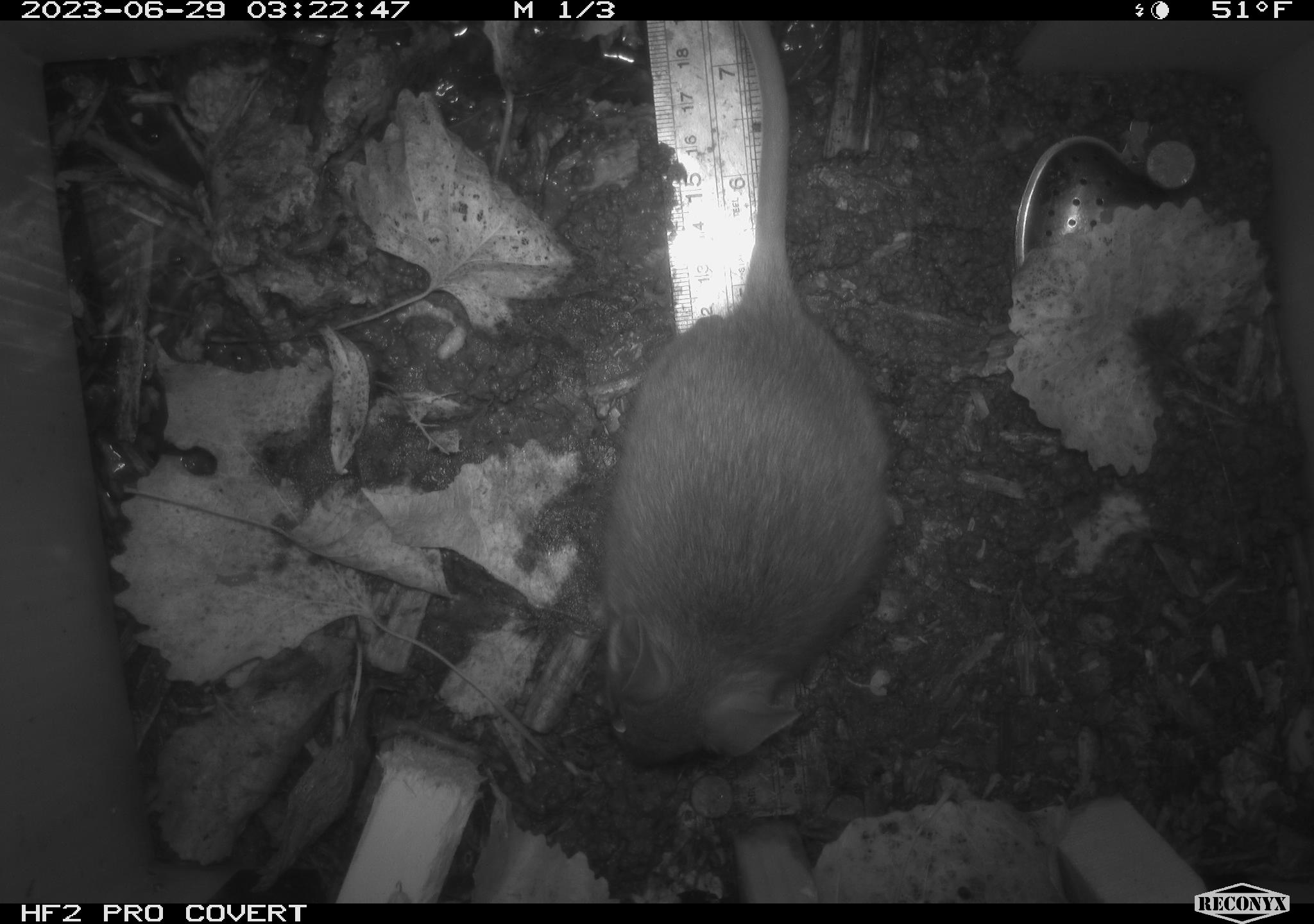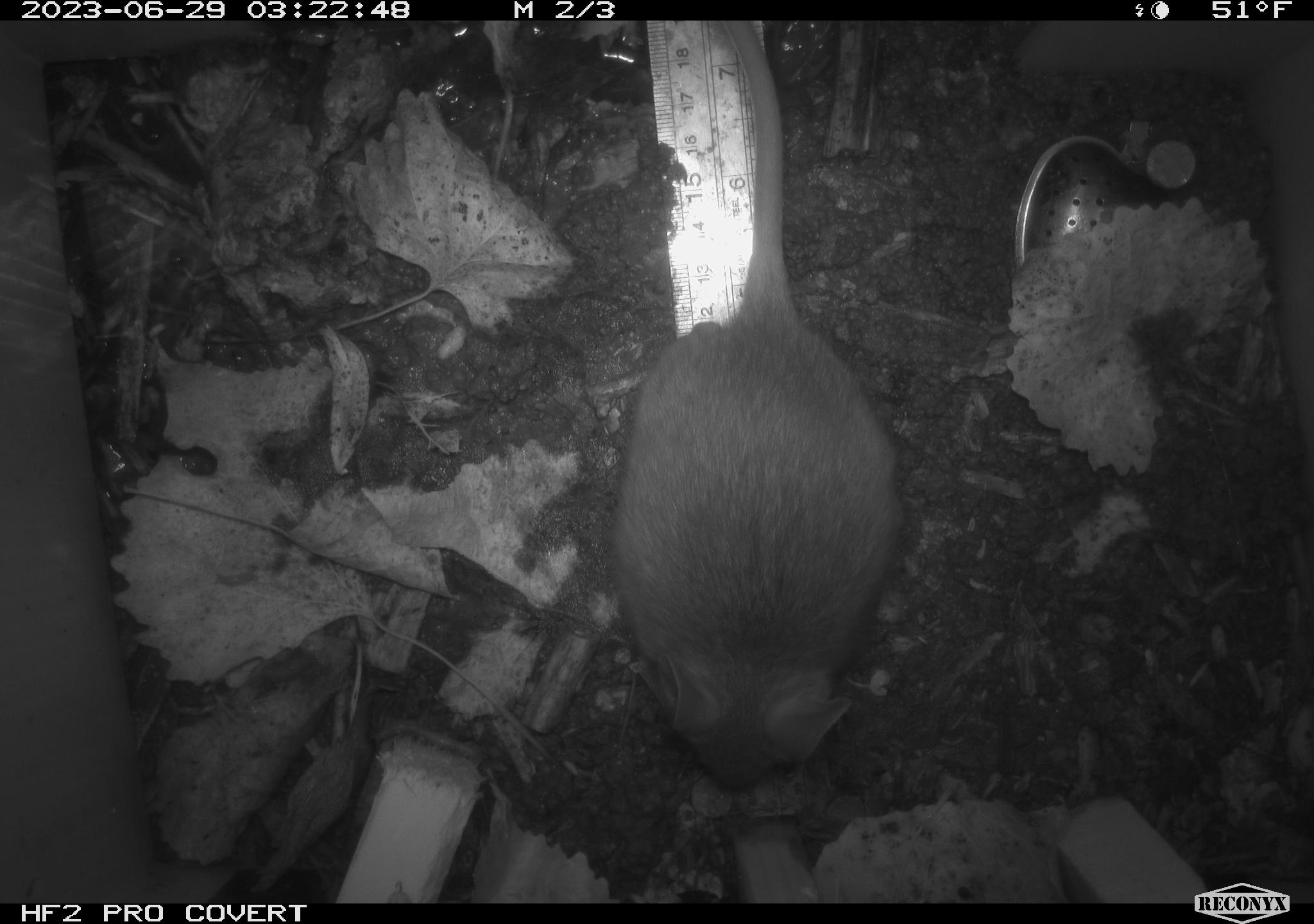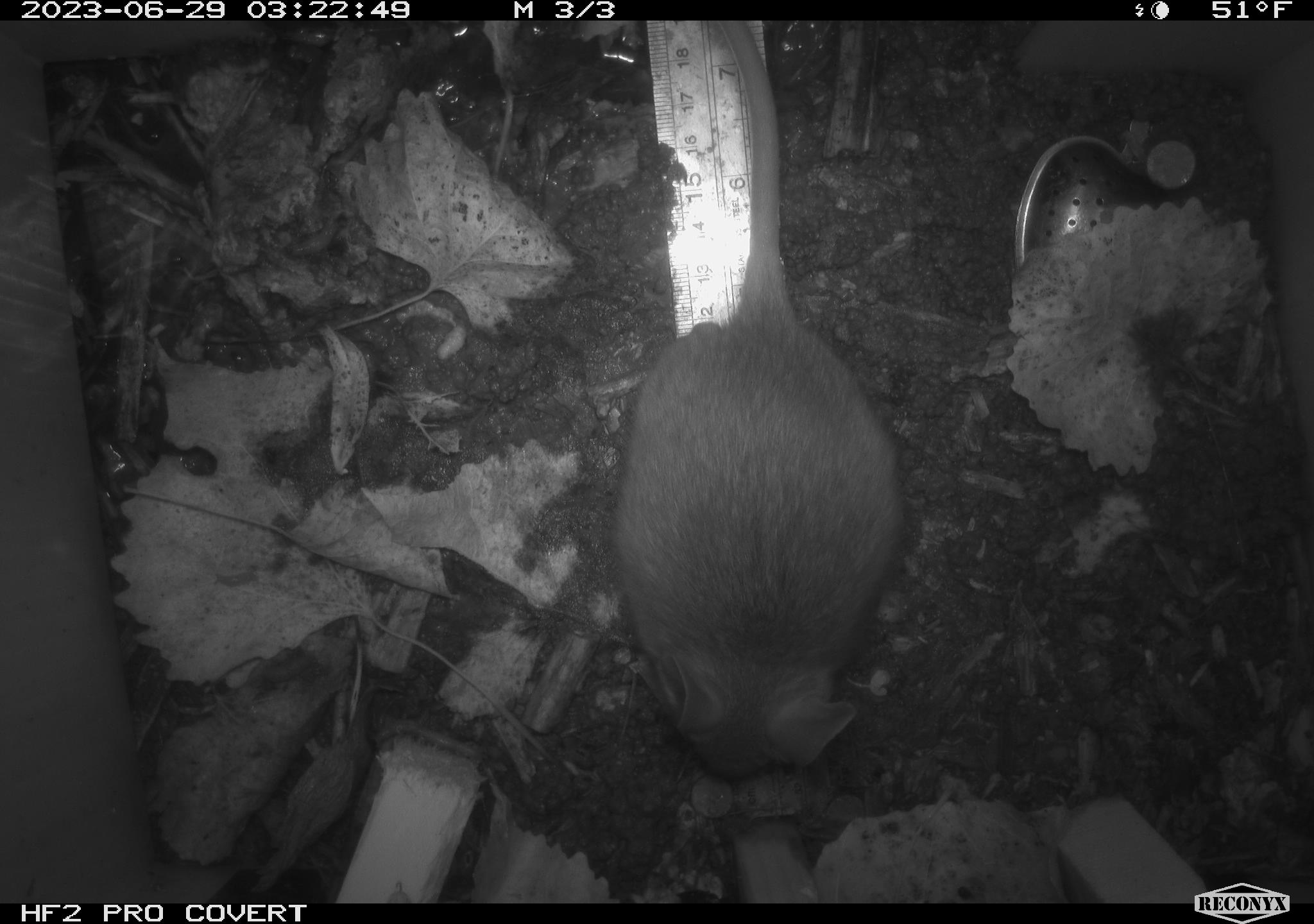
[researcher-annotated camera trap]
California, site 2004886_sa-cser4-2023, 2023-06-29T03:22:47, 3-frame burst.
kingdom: Animalia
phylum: Chordata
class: Mammalia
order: Rodentia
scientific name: Rodentia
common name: woodrat or rat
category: woodrat or rat species